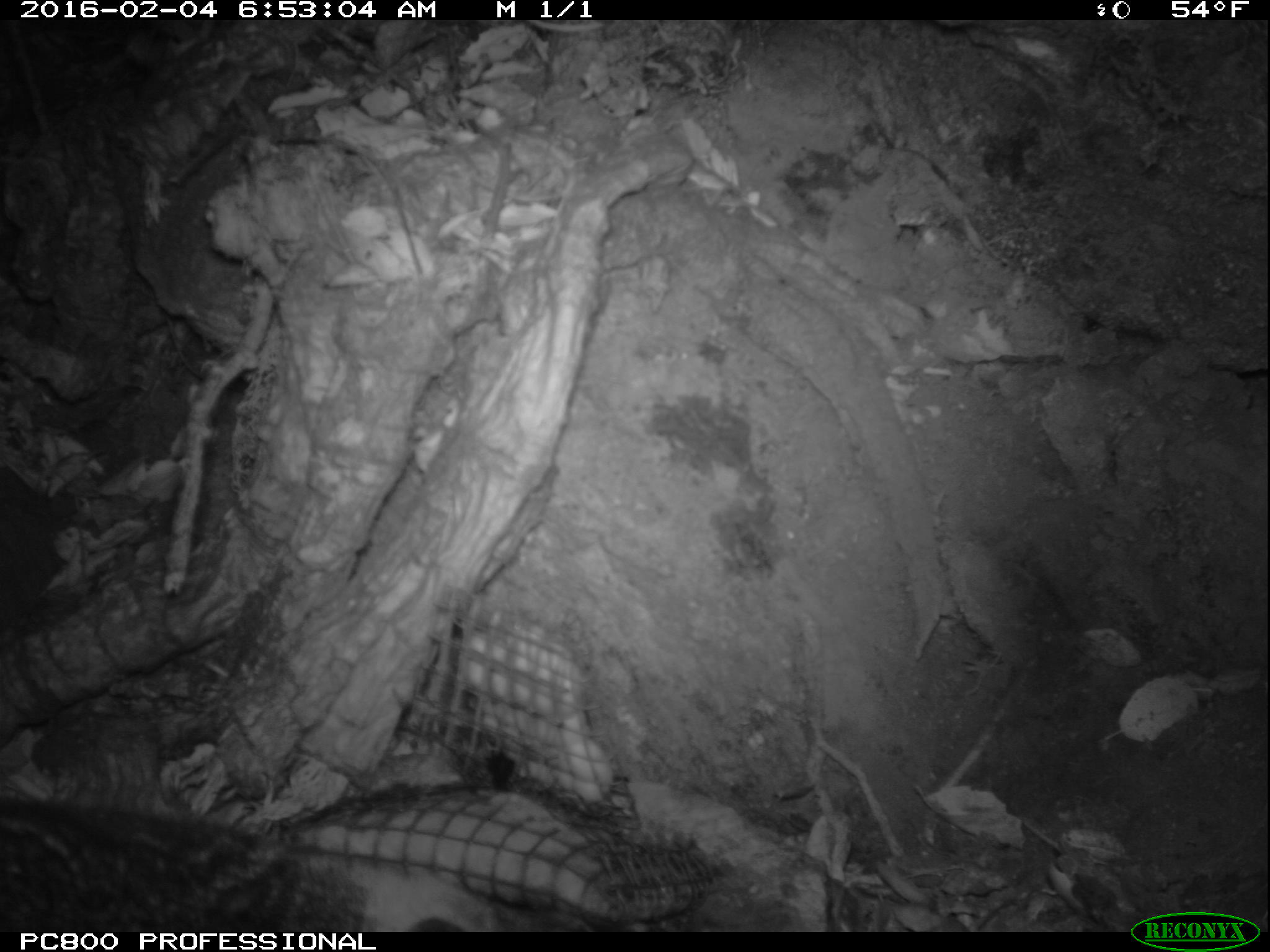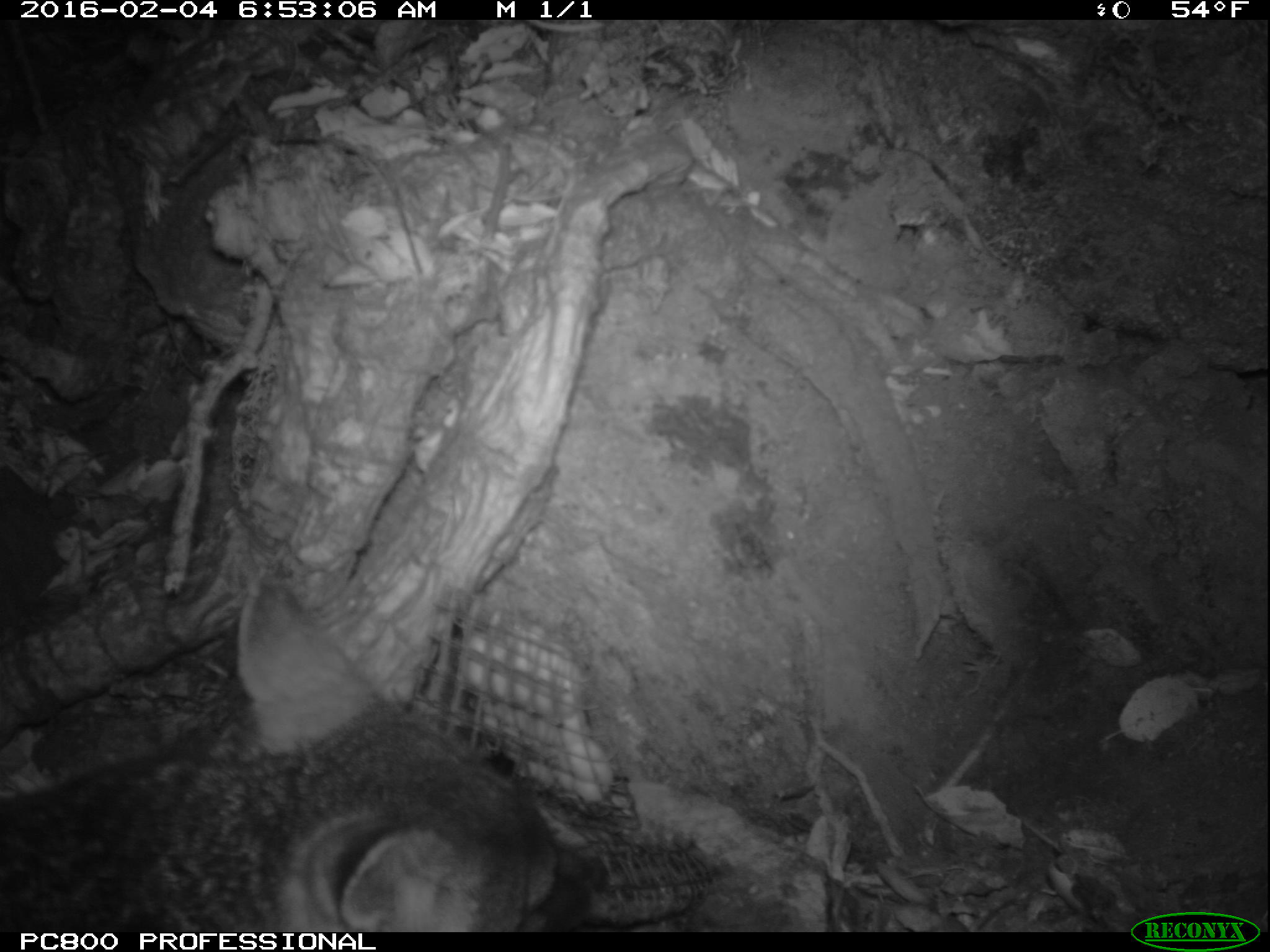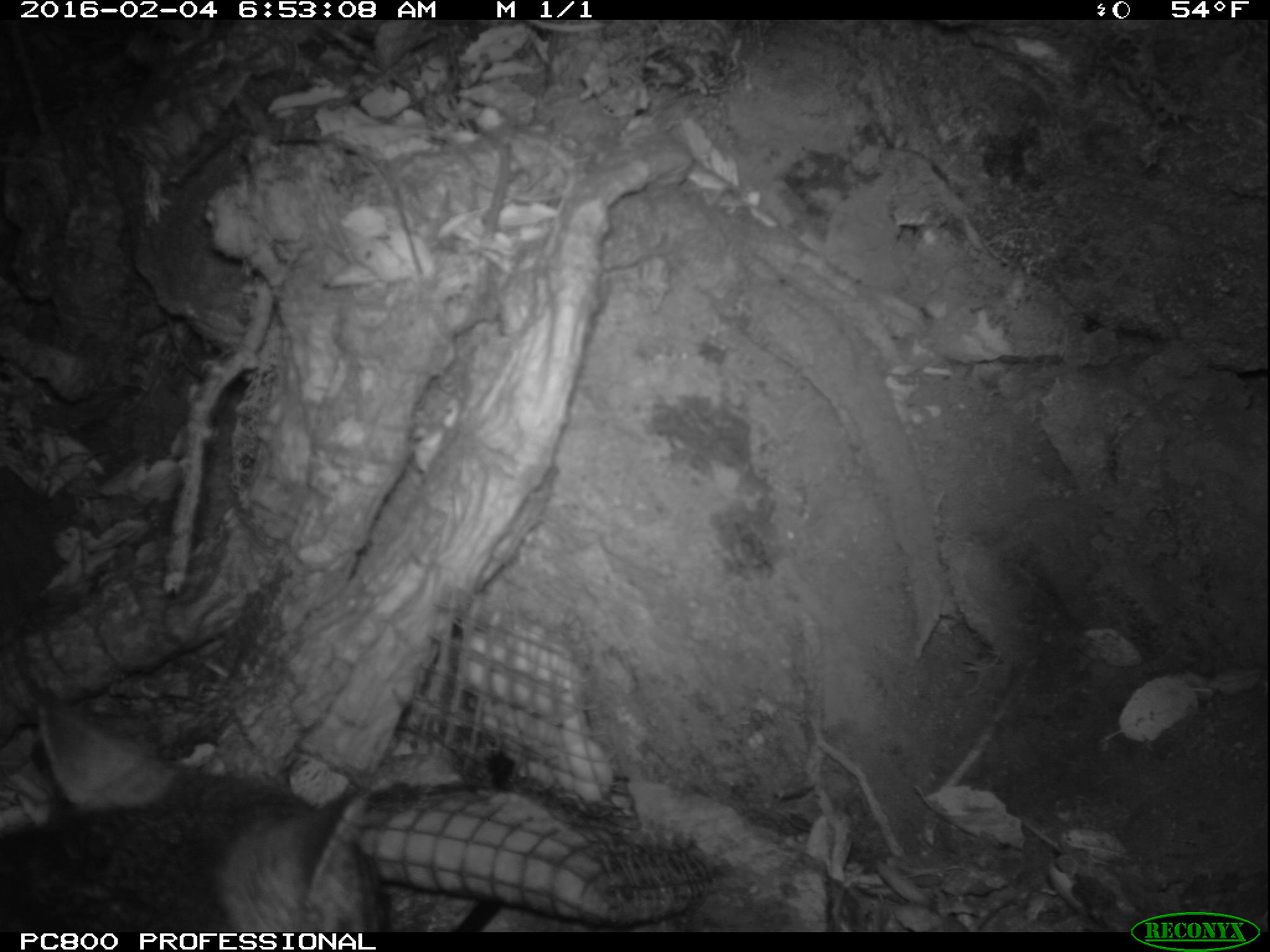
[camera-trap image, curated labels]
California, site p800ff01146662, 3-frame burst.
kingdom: Animalia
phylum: Chordata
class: Mammalia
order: Carnivora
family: Canidae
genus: Urocyon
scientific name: Urocyon littoralis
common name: island fox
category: fox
Fox (island fox) (Urocyon littoralis).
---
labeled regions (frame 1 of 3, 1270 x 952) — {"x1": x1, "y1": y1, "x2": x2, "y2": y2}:
fox: {"x1": 0, "y1": 794, "x2": 590, "y2": 932}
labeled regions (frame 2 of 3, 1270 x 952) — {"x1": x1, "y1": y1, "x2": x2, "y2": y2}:
fox: {"x1": 0, "y1": 577, "x2": 610, "y2": 932}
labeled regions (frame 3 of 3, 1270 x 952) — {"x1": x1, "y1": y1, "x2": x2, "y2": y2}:
fox: {"x1": 0, "y1": 687, "x2": 391, "y2": 932}